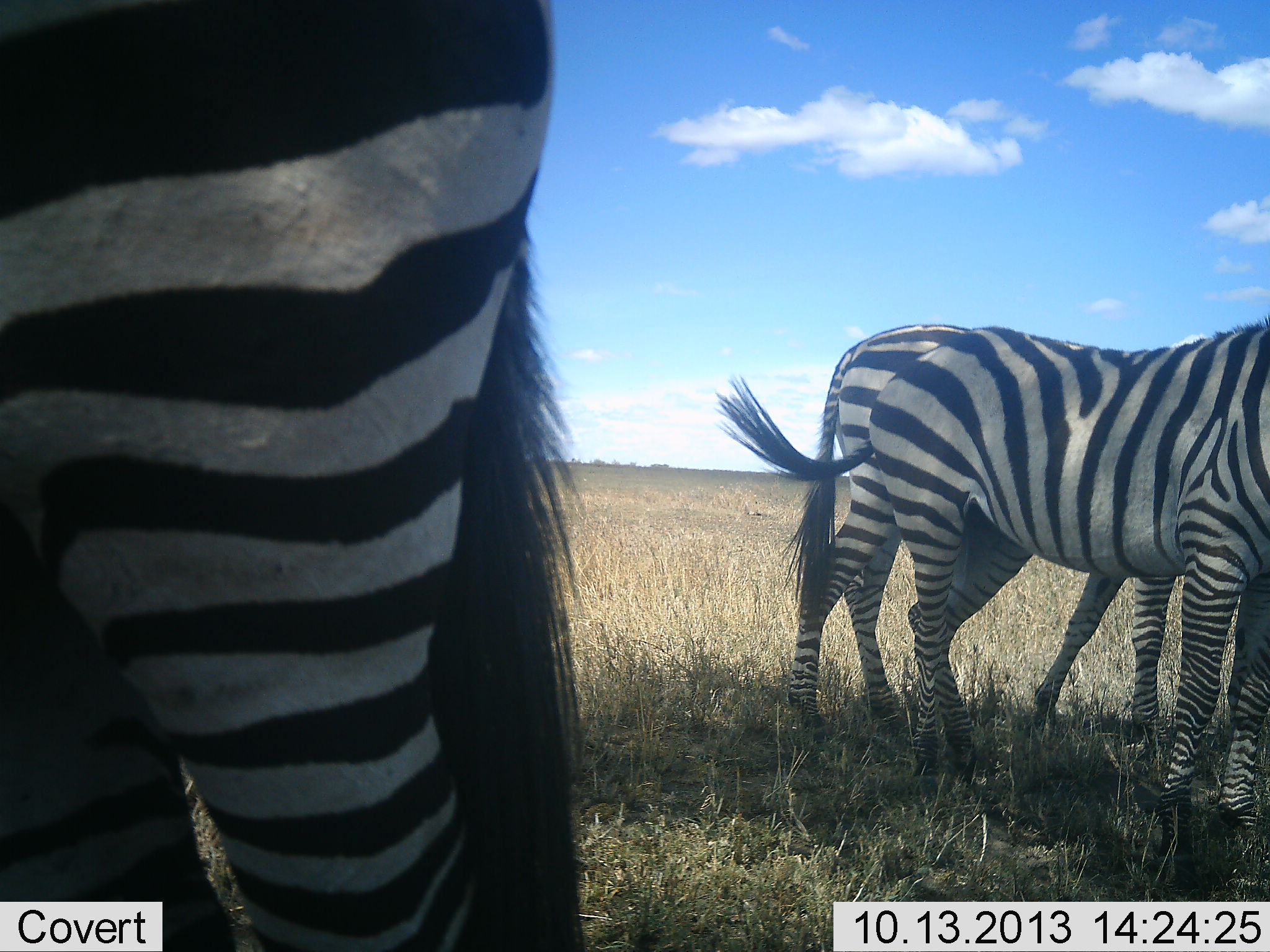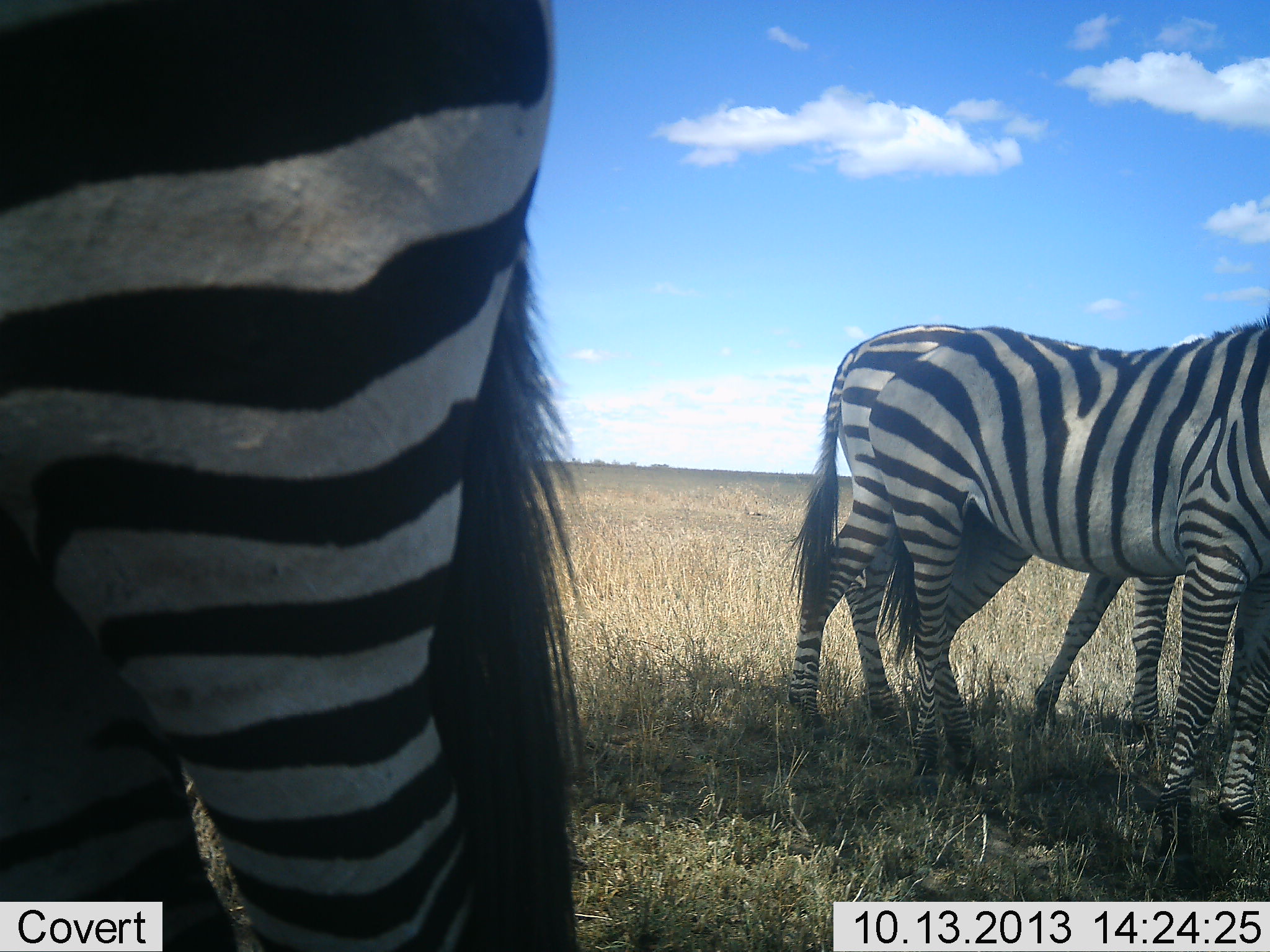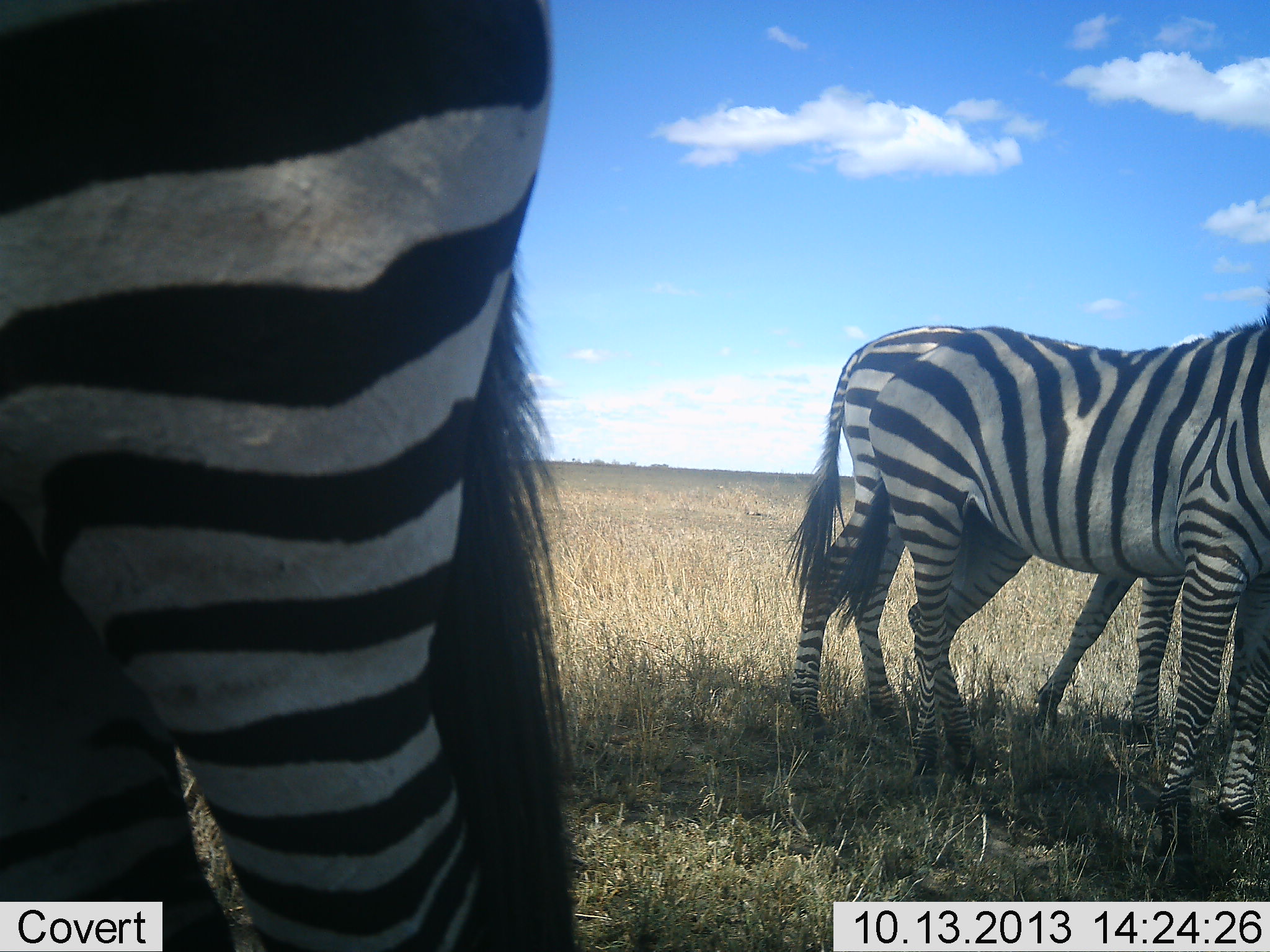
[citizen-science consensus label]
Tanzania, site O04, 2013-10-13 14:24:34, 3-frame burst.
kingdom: Animalia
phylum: Chordata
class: Mammalia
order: Perissodactyla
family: Equidae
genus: Equus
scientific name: Equus quagga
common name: plains zebra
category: zebra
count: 3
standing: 96%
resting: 8%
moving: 0%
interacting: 4%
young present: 4%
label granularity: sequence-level